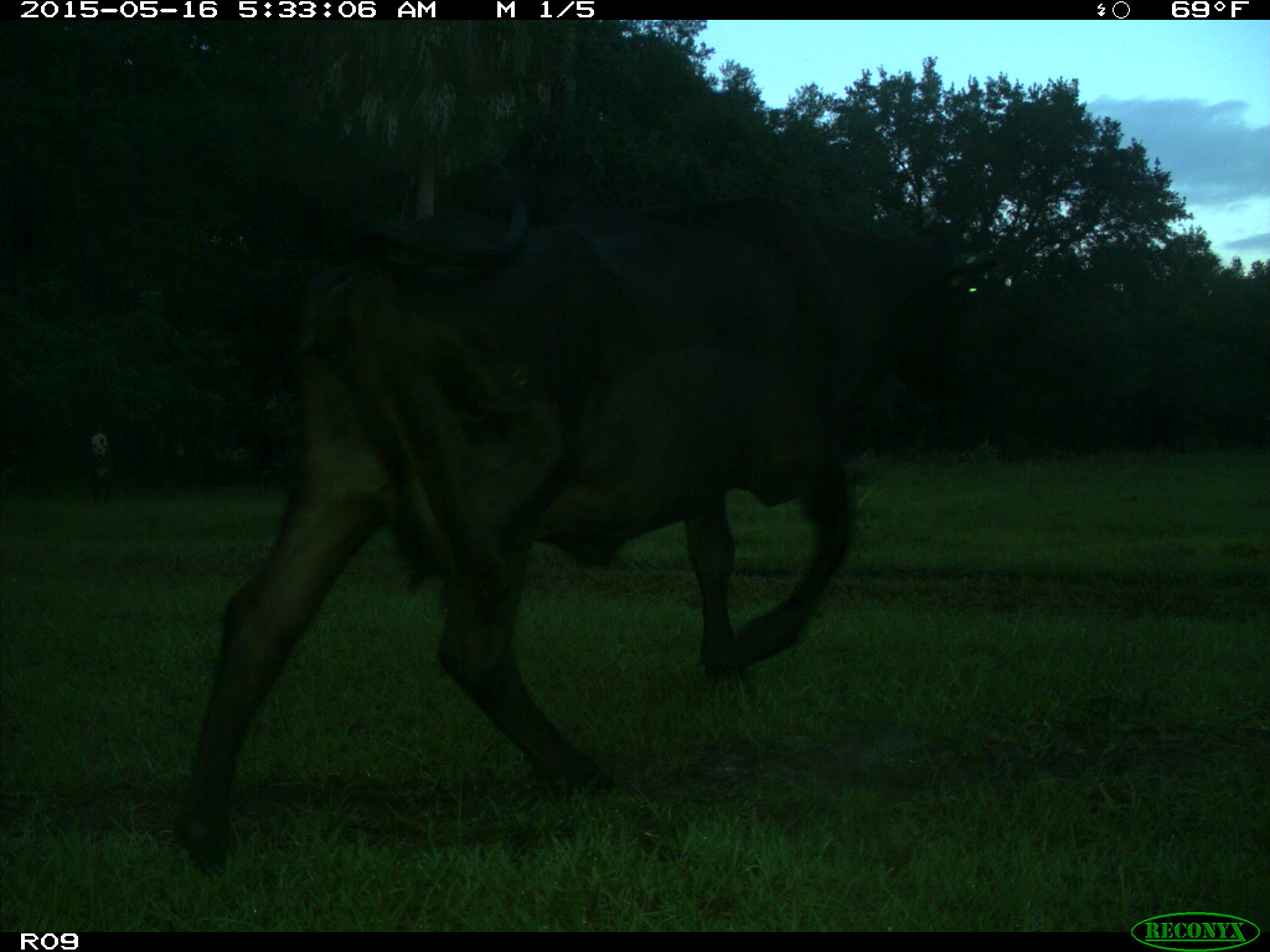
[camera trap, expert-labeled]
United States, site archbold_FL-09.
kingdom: Animalia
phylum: Chordata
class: Mammalia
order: Artiodactyla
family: Bovidae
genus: Bos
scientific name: Bos taurus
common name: domestic cow